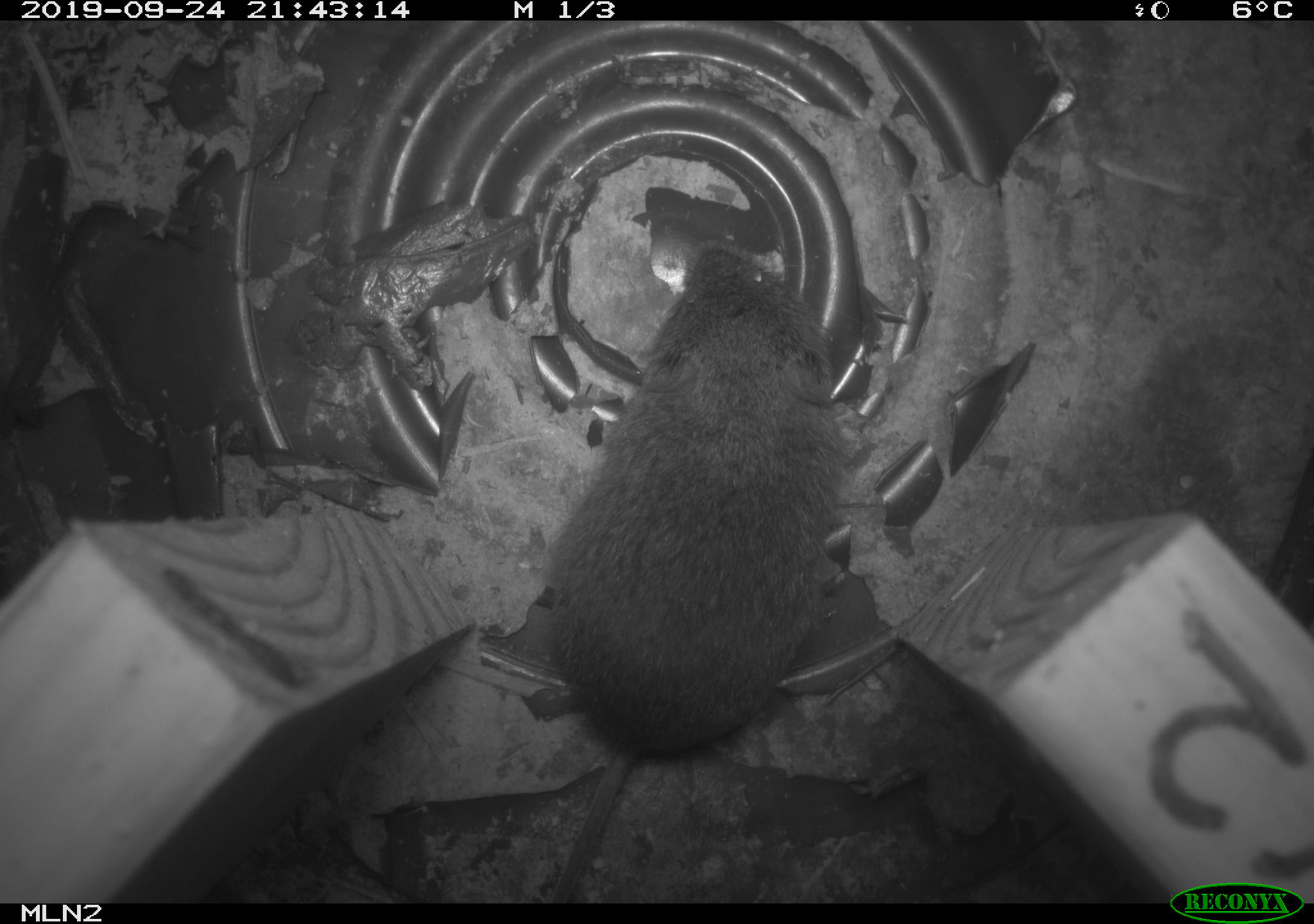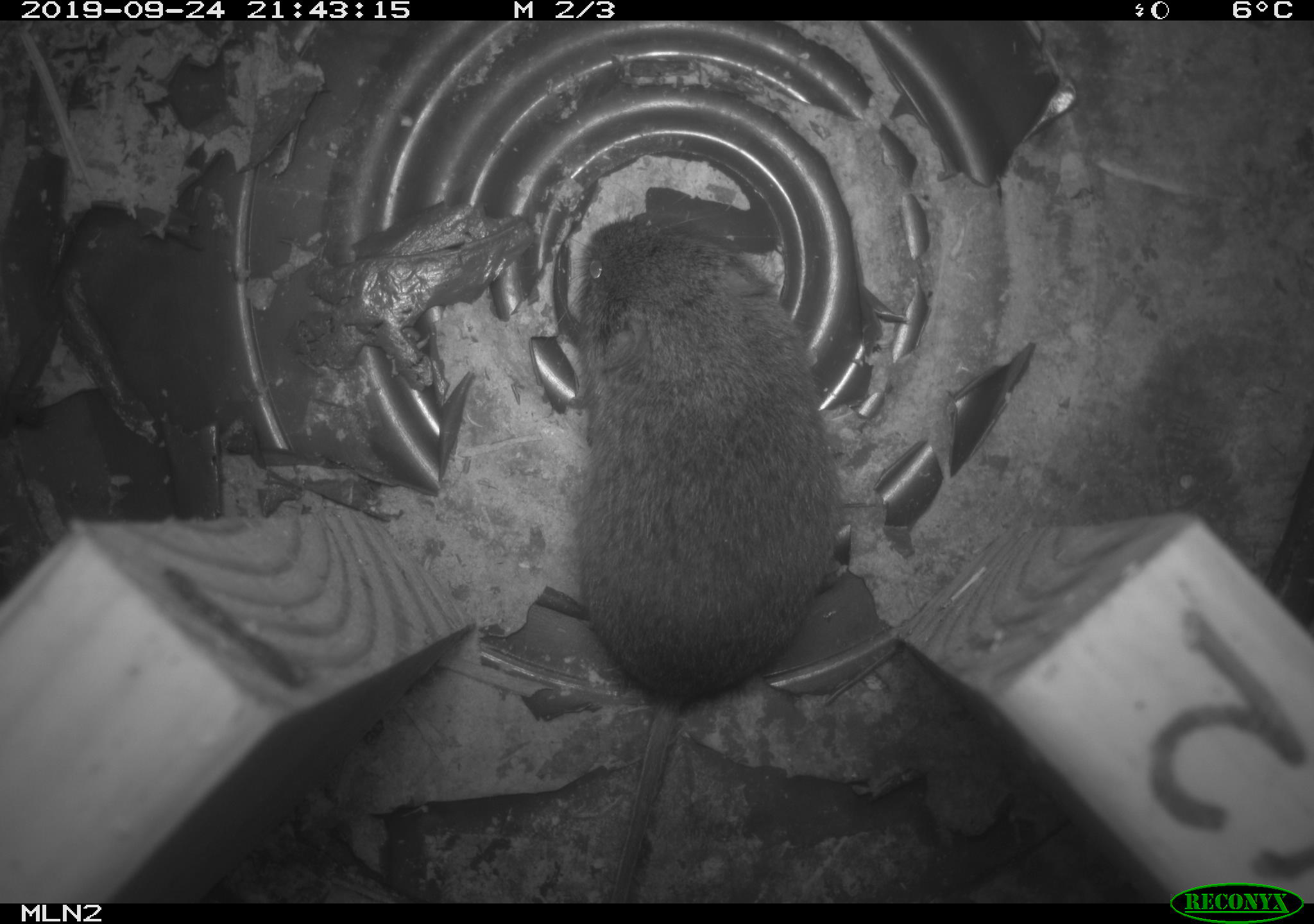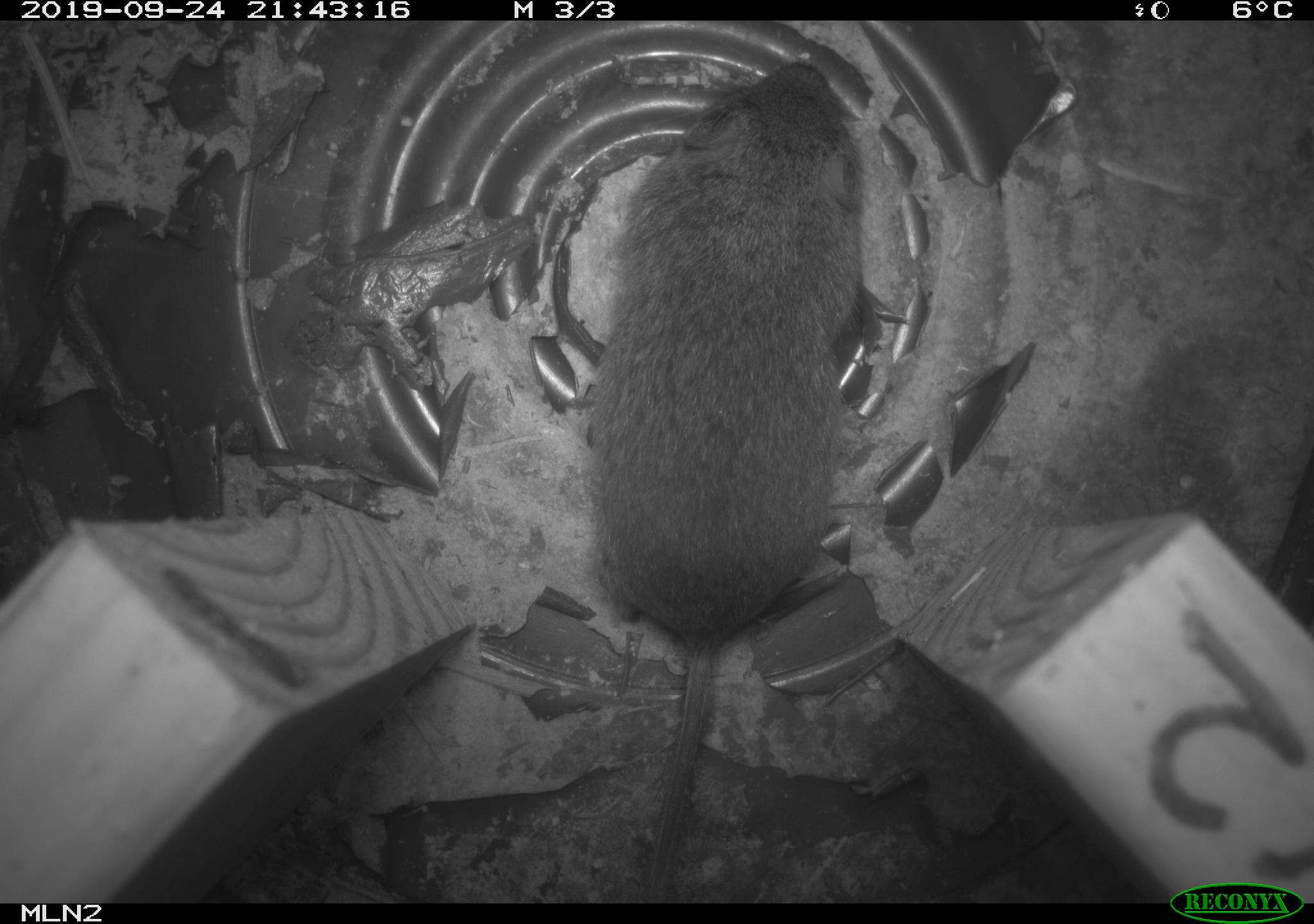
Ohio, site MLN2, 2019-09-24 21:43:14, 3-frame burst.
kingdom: Animalia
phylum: Chordata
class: Mammalia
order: Rodentia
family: Cricetidae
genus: Microtus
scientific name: Microtus pennsylvanicus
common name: meadow vole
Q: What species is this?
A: Meadow vole (Microtus pennsylvanicus).